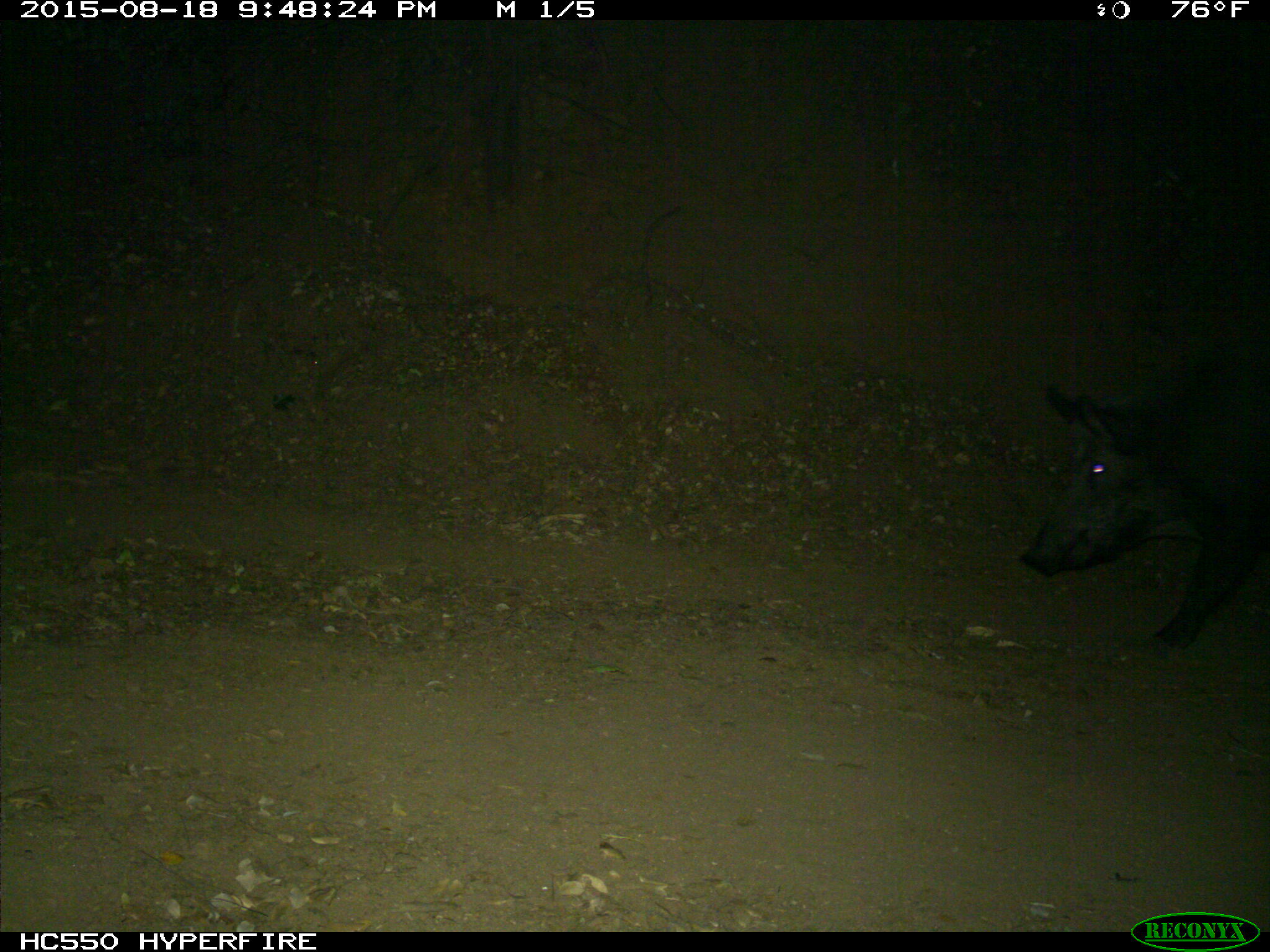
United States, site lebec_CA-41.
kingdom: Animalia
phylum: Chordata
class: Mammalia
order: Artiodactyla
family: Suidae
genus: Sus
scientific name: Sus scrofa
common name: wild boar